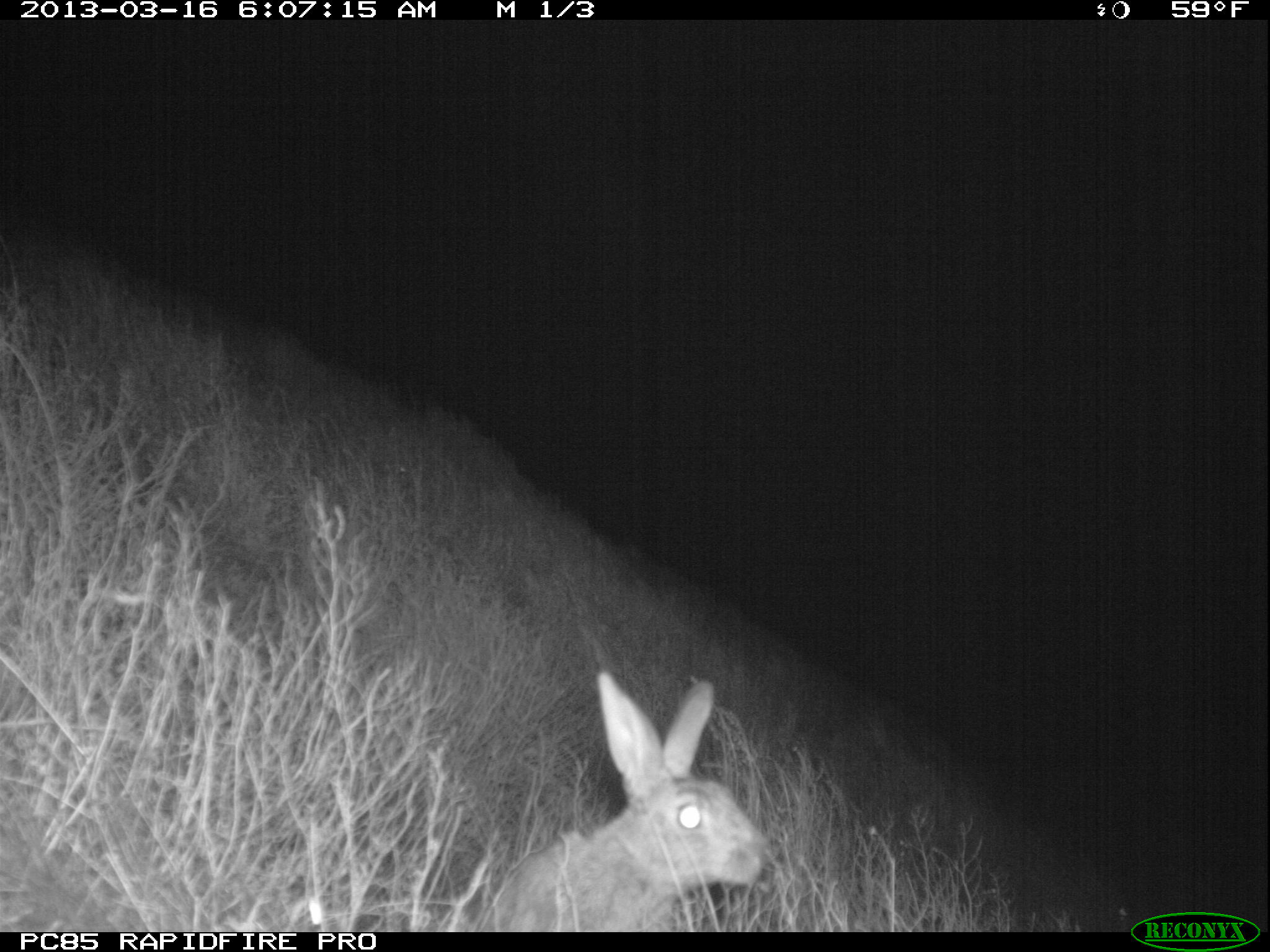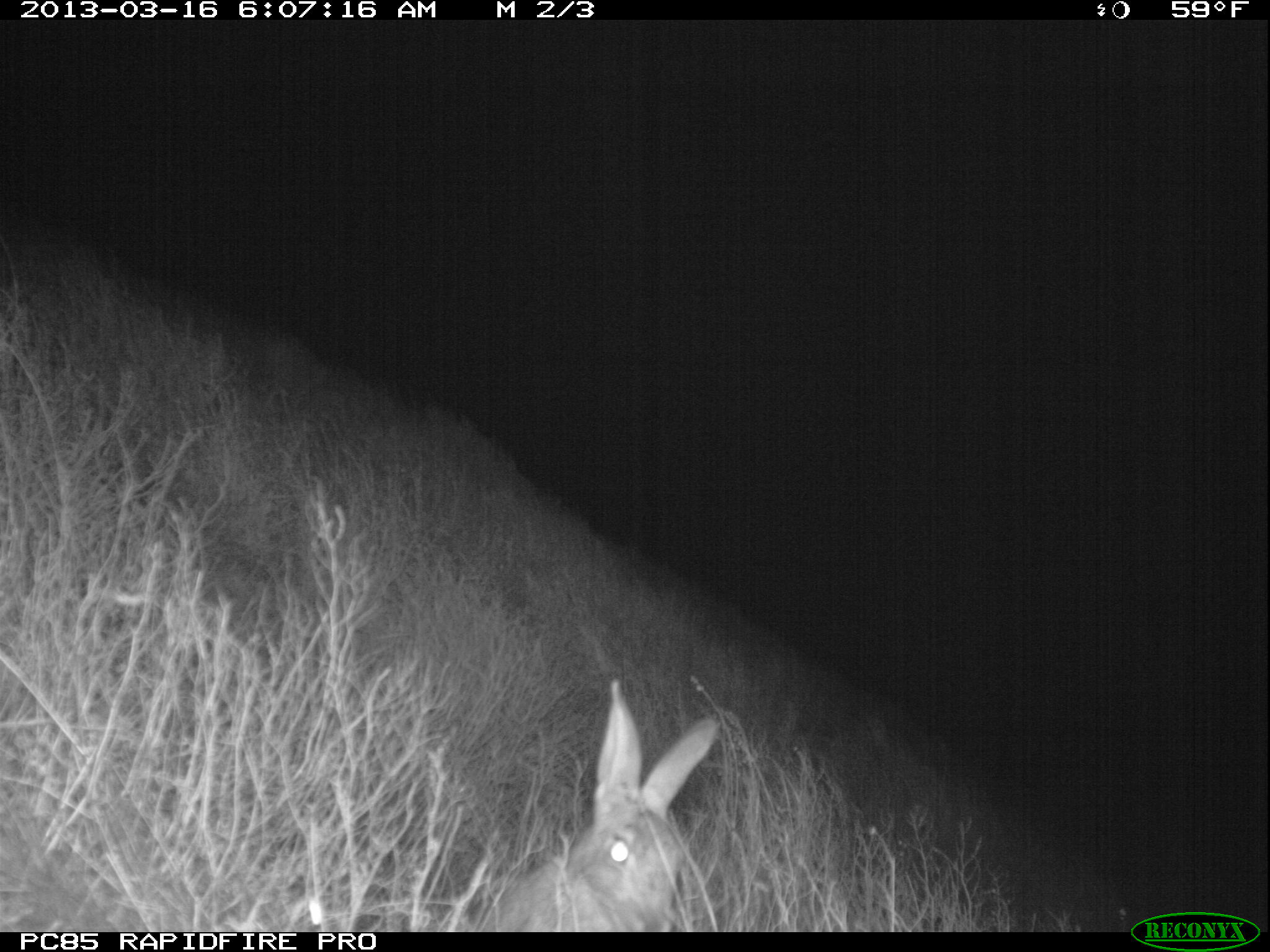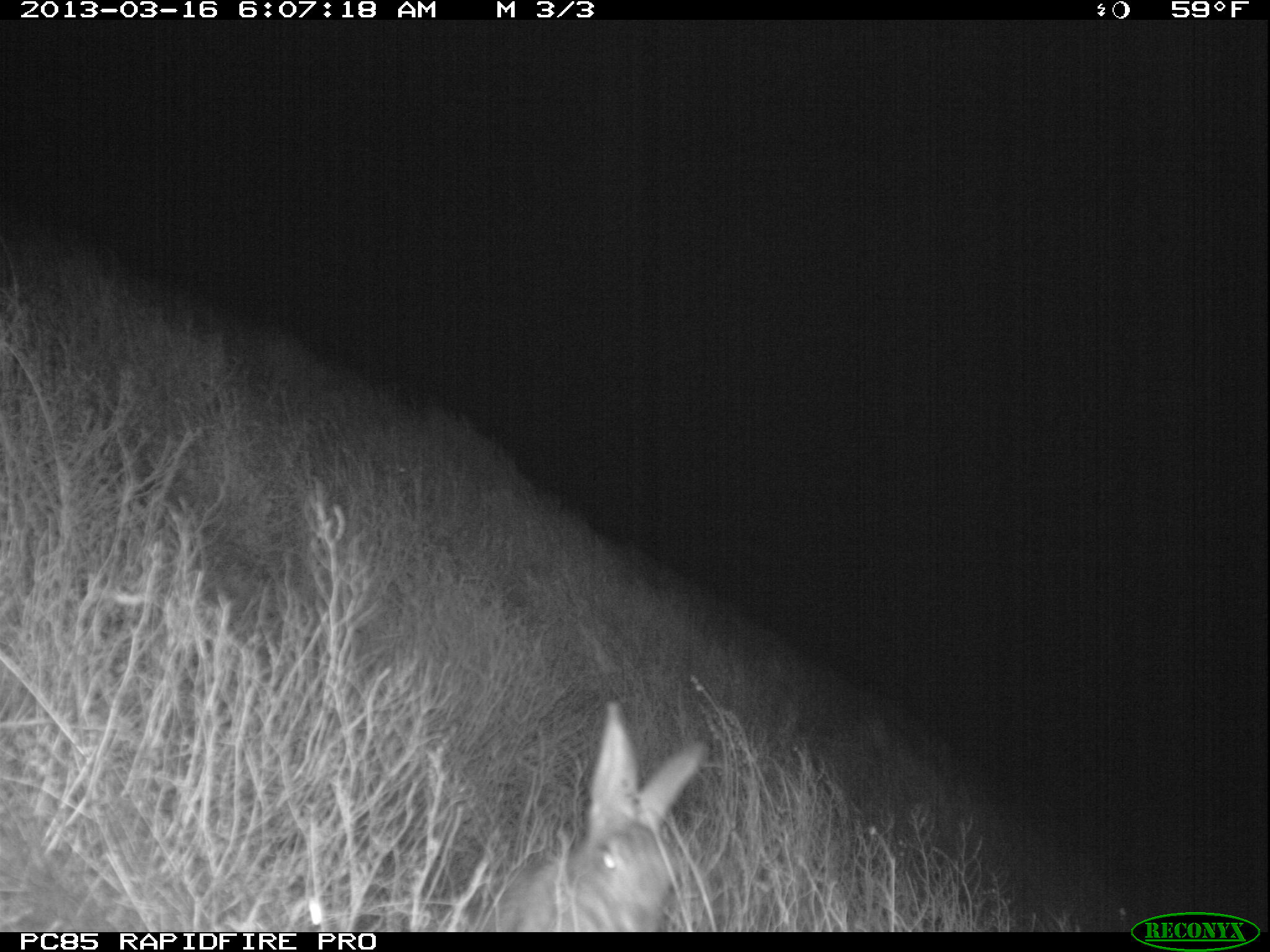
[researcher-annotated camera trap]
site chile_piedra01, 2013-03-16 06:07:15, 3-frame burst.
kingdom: Animalia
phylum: Chordata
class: Mammalia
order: Lagomorpha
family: Leporidae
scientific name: Leporidae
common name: rabbits and hares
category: rabbit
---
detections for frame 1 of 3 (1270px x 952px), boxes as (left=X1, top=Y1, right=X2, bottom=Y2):
rabbit: (left=471, top=672, right=770, bottom=929)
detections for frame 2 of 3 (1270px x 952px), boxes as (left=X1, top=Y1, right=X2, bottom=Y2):
rabbit: (left=466, top=686, right=720, bottom=934)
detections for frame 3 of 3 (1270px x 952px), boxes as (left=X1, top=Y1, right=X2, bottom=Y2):
rabbit: (left=484, top=710, right=705, bottom=933)